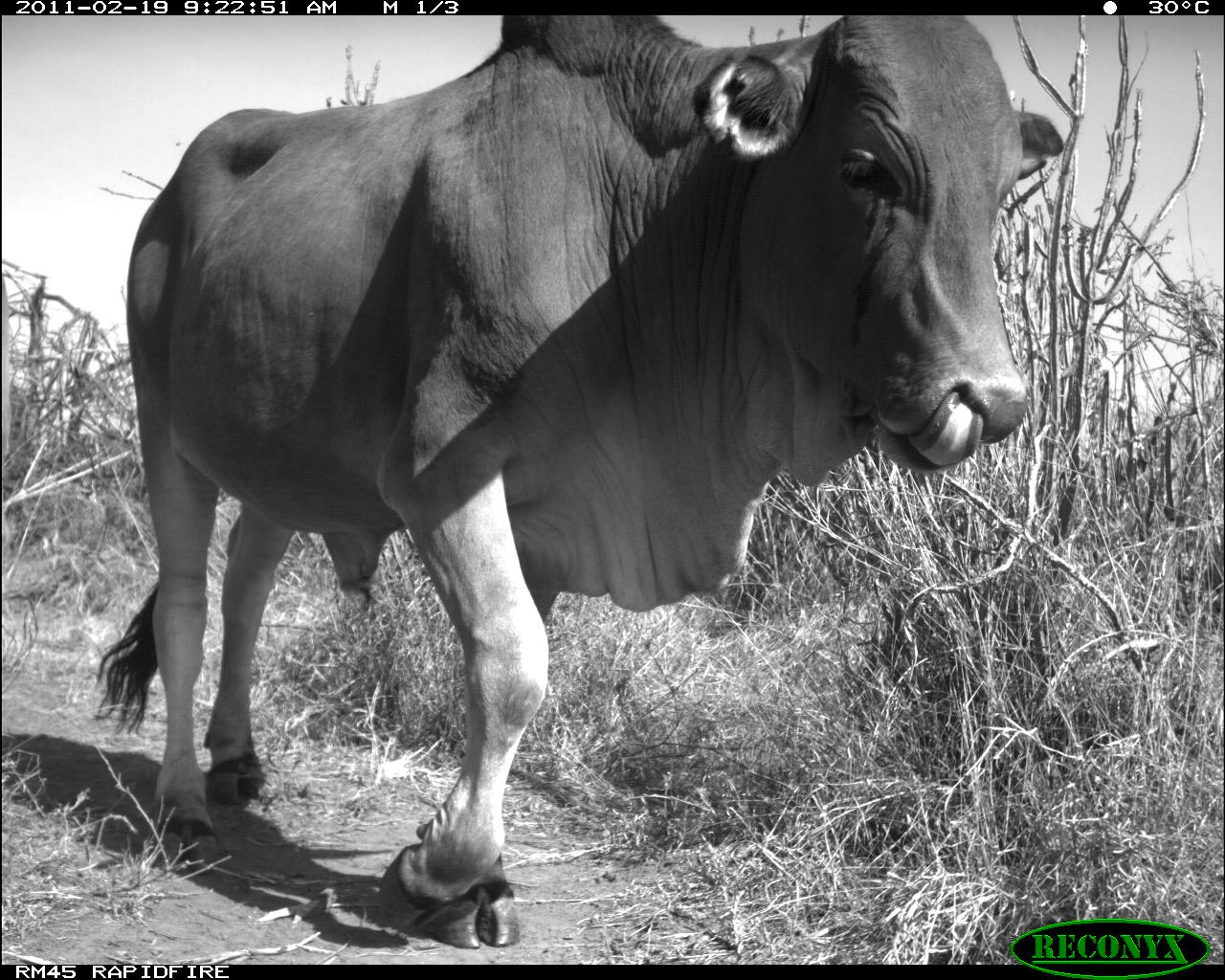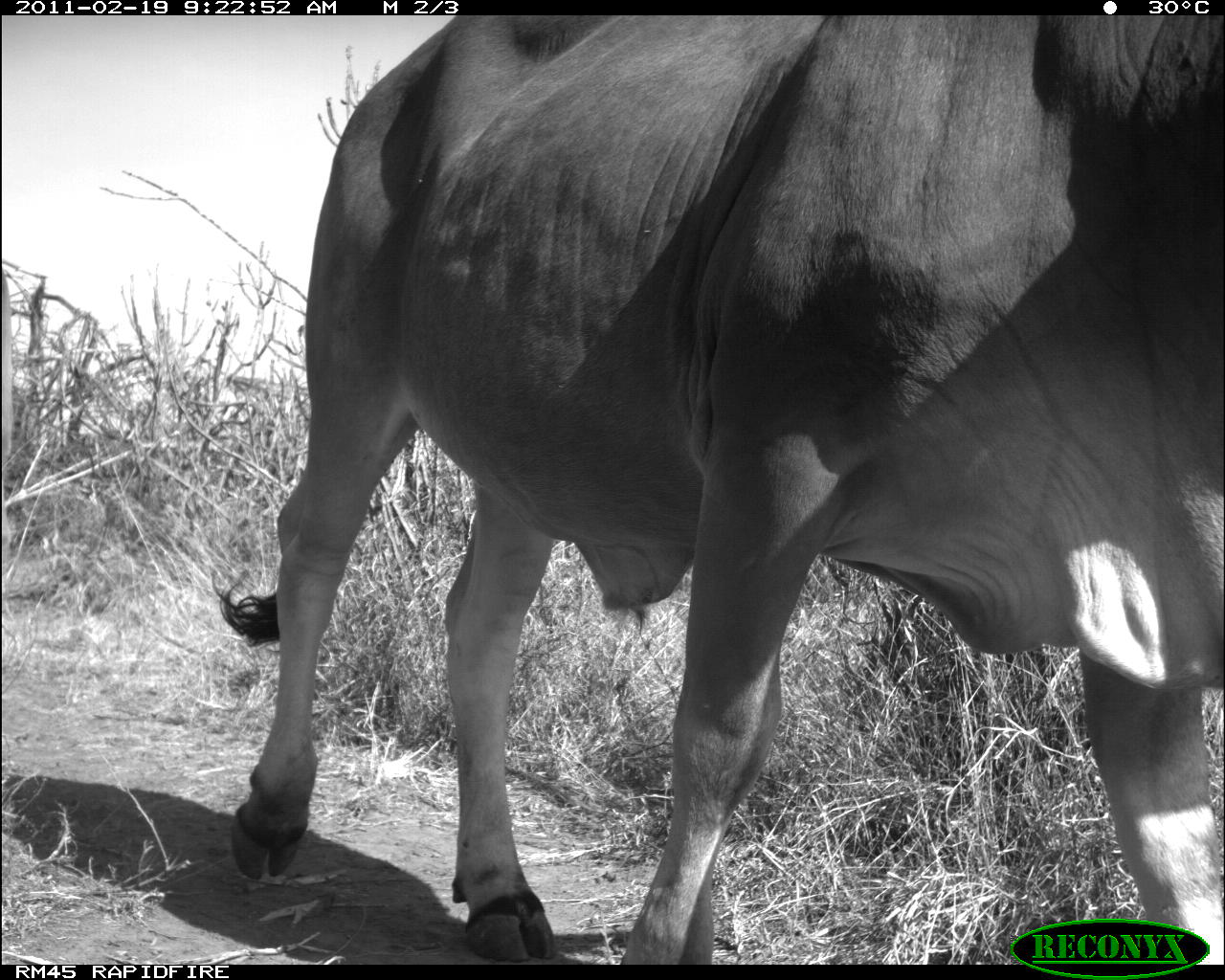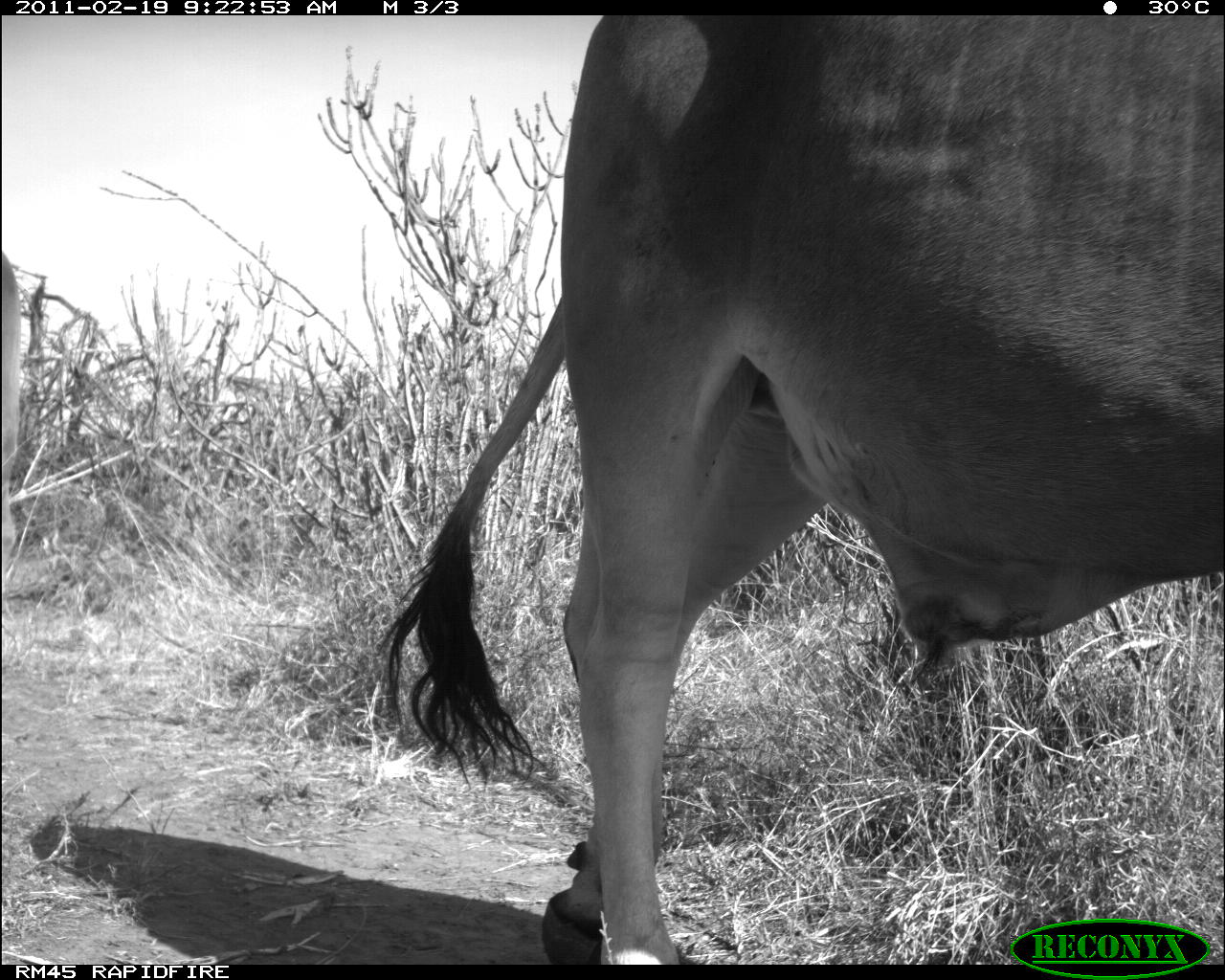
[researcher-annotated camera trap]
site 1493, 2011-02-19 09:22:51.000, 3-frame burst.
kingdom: Animalia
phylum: Chordata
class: Mammalia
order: Artiodactyla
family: Bovidae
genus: Bos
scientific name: Bos taurus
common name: domestic cattle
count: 1